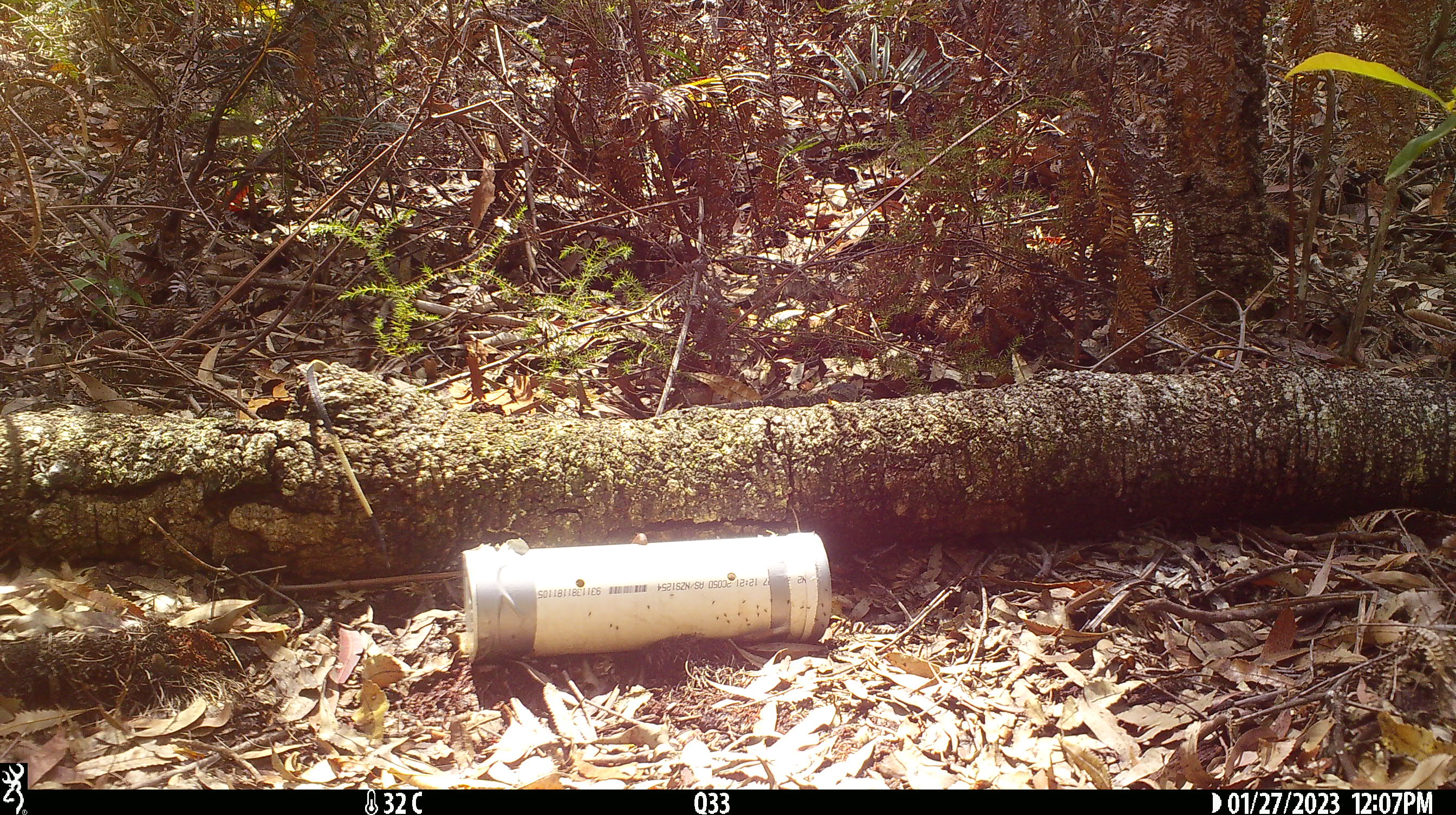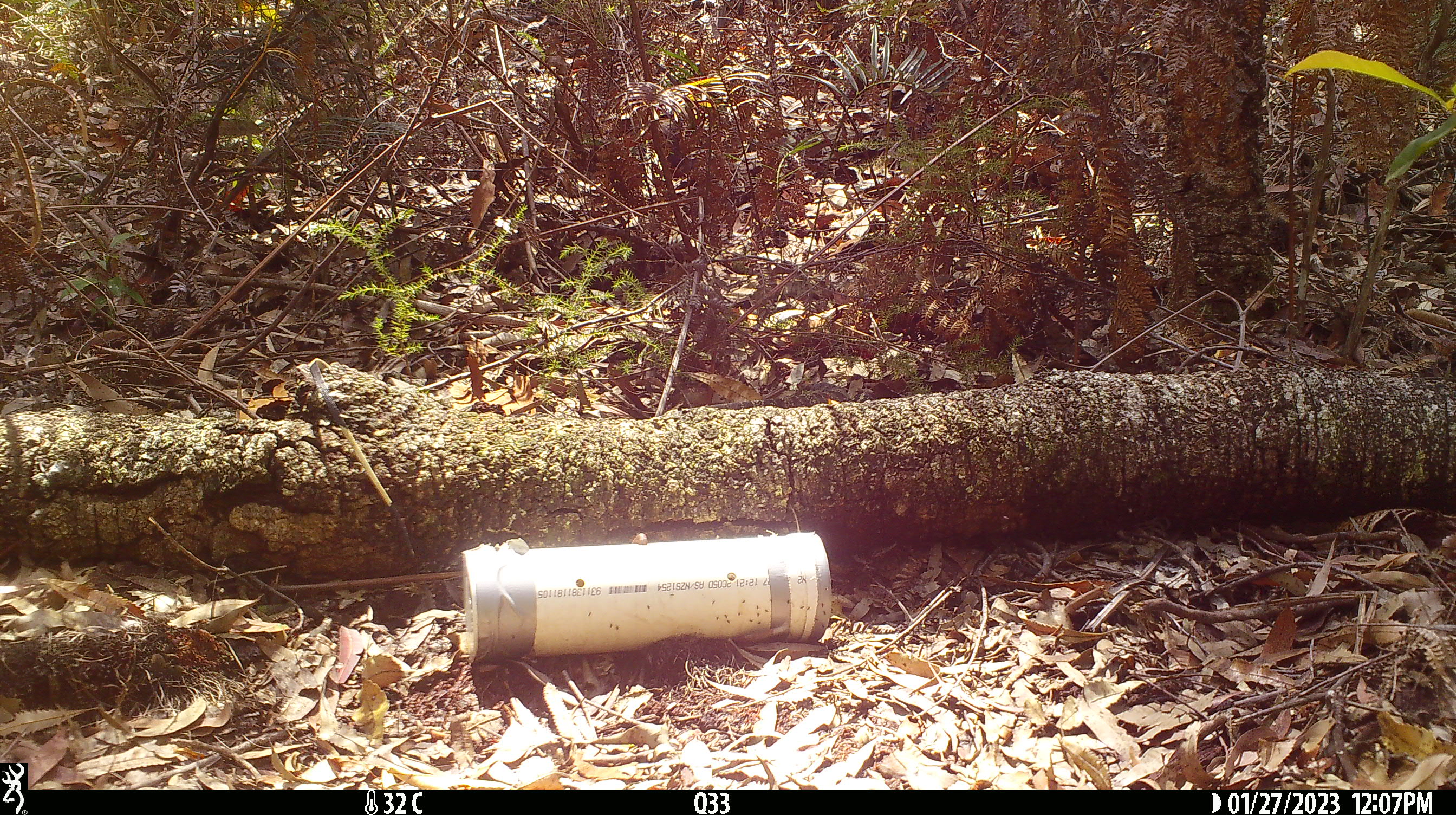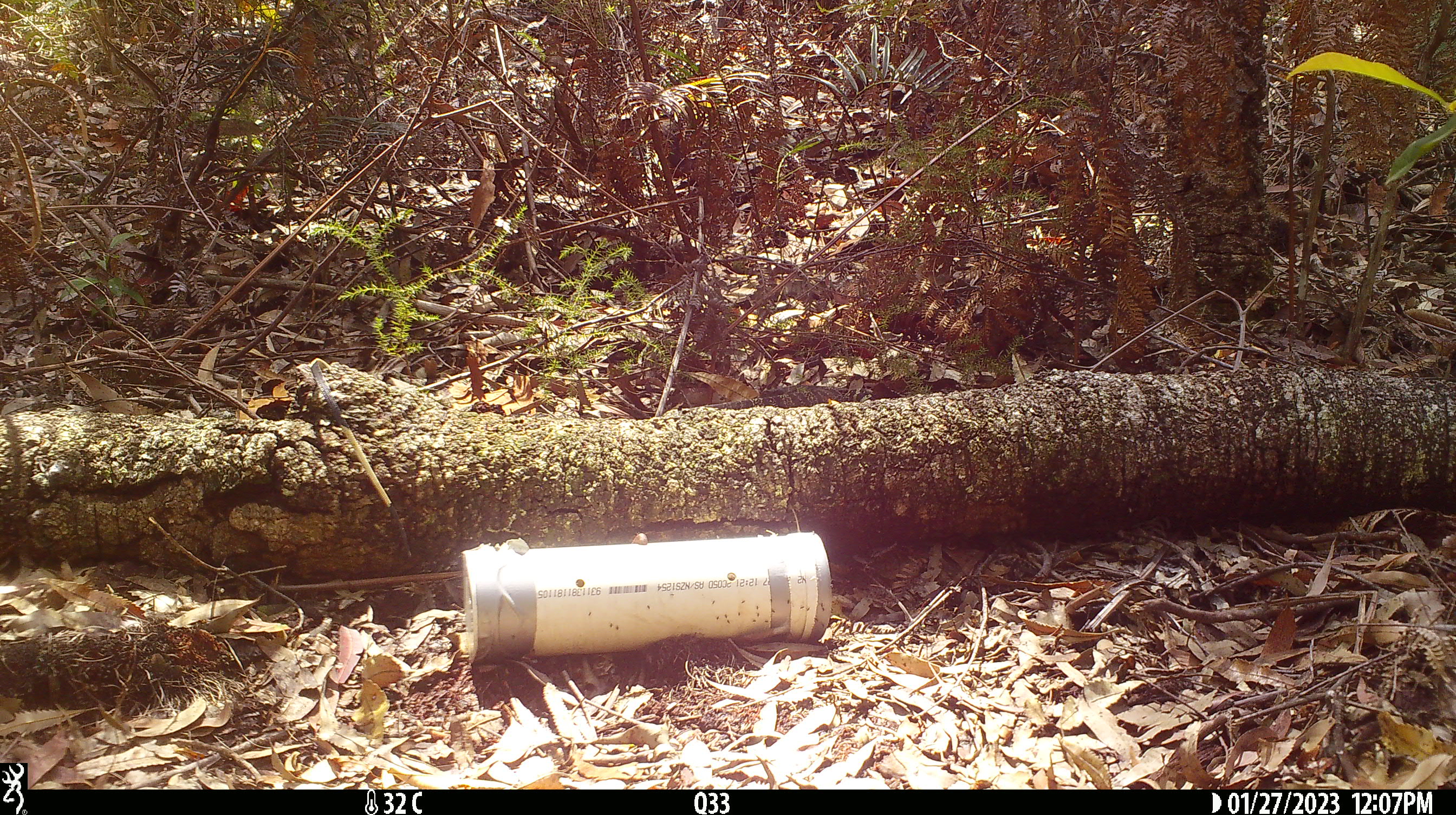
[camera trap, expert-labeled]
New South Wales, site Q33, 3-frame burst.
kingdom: Animalia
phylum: Chordata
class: Reptilia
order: Squamata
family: Varanidae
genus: Varanus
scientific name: Varanus varius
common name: lace monitor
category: goanna